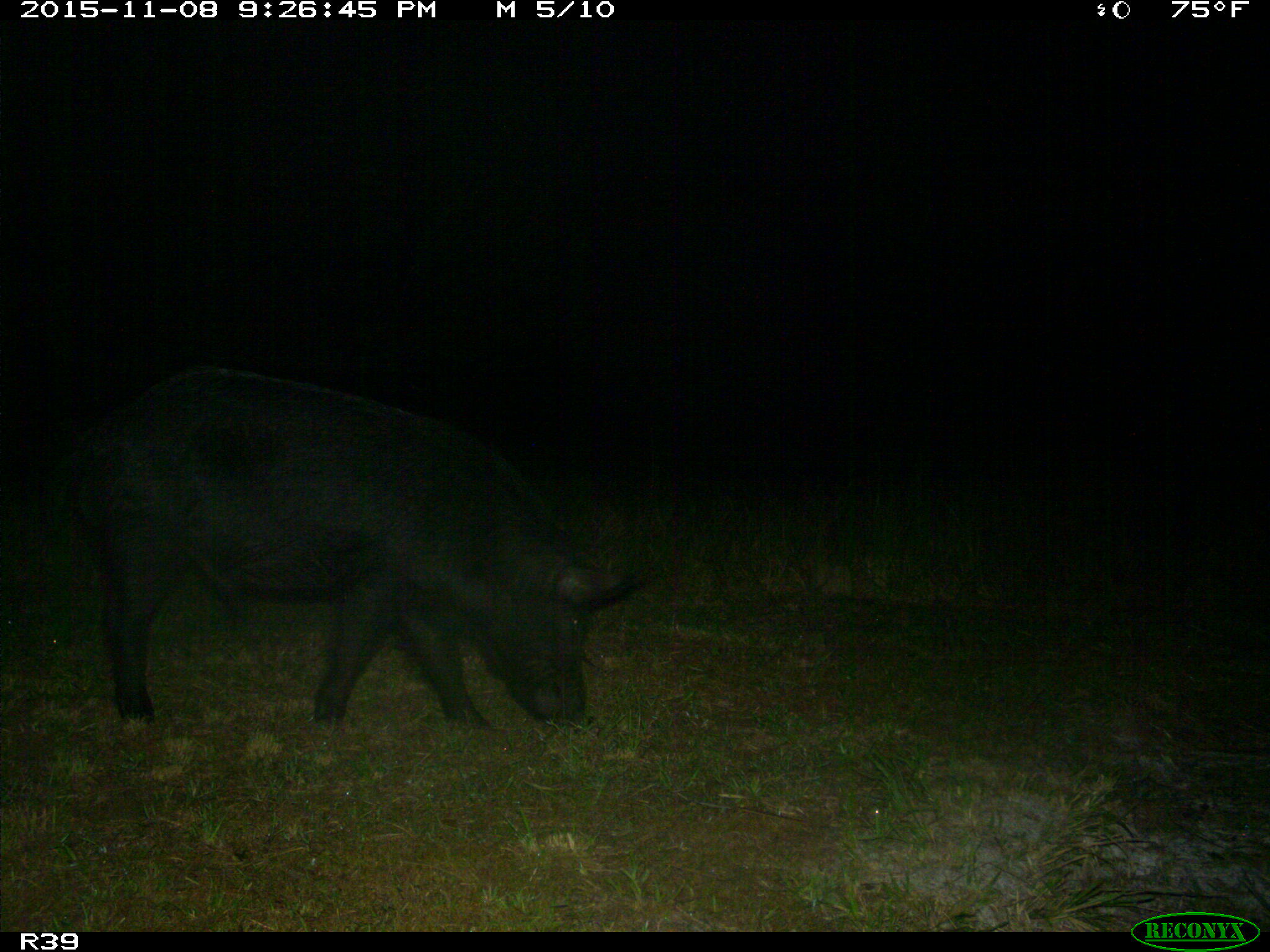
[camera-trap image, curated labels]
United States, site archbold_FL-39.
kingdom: Animalia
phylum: Chordata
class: Mammalia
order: Artiodactyla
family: Suidae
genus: Sus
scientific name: Sus scrofa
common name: wild boar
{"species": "Sus scrofa (wild boar)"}